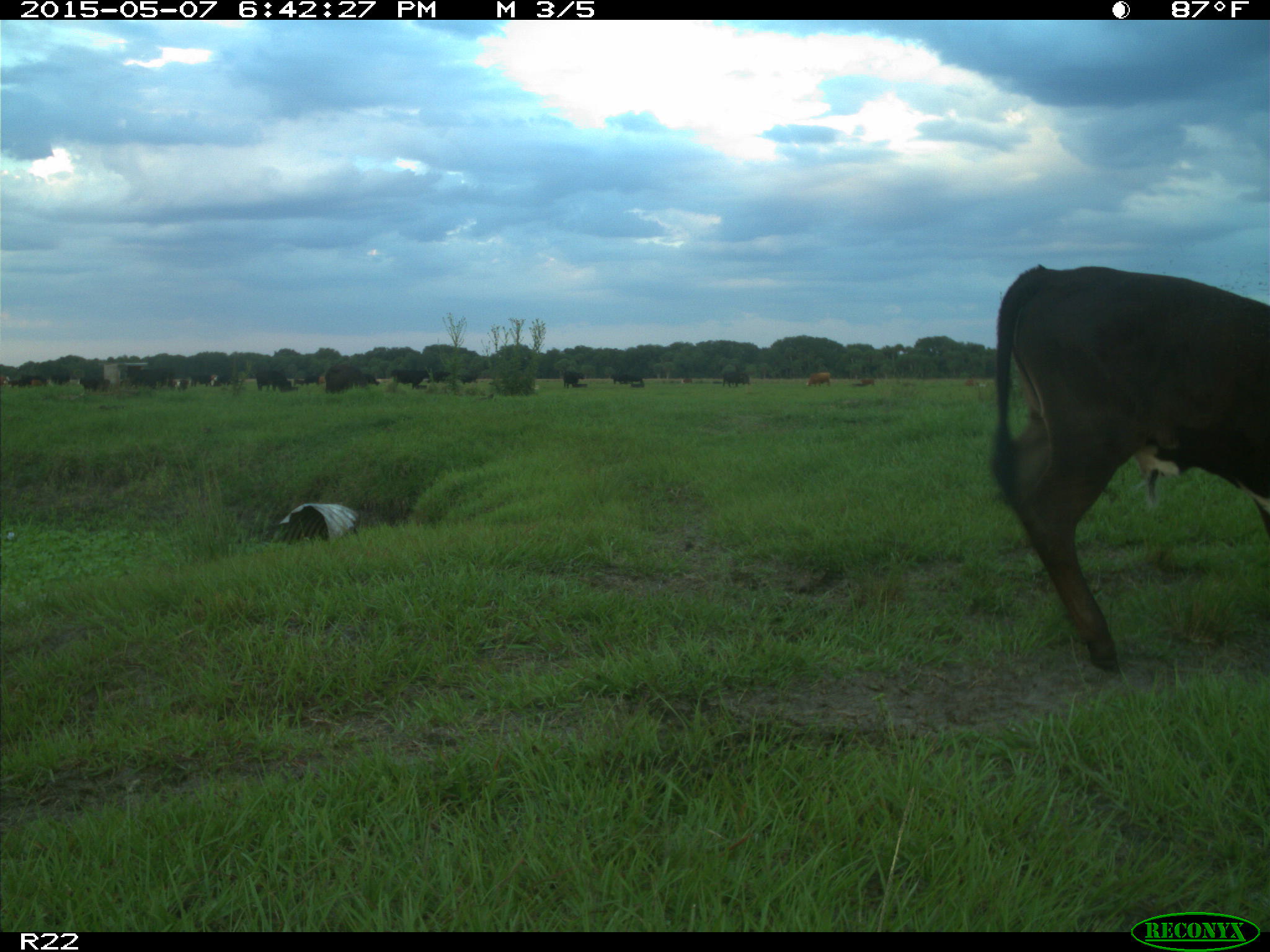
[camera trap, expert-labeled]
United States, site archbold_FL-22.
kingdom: Animalia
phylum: Chordata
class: Mammalia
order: Artiodactyla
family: Bovidae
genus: Bos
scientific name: Bos taurus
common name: domestic cow